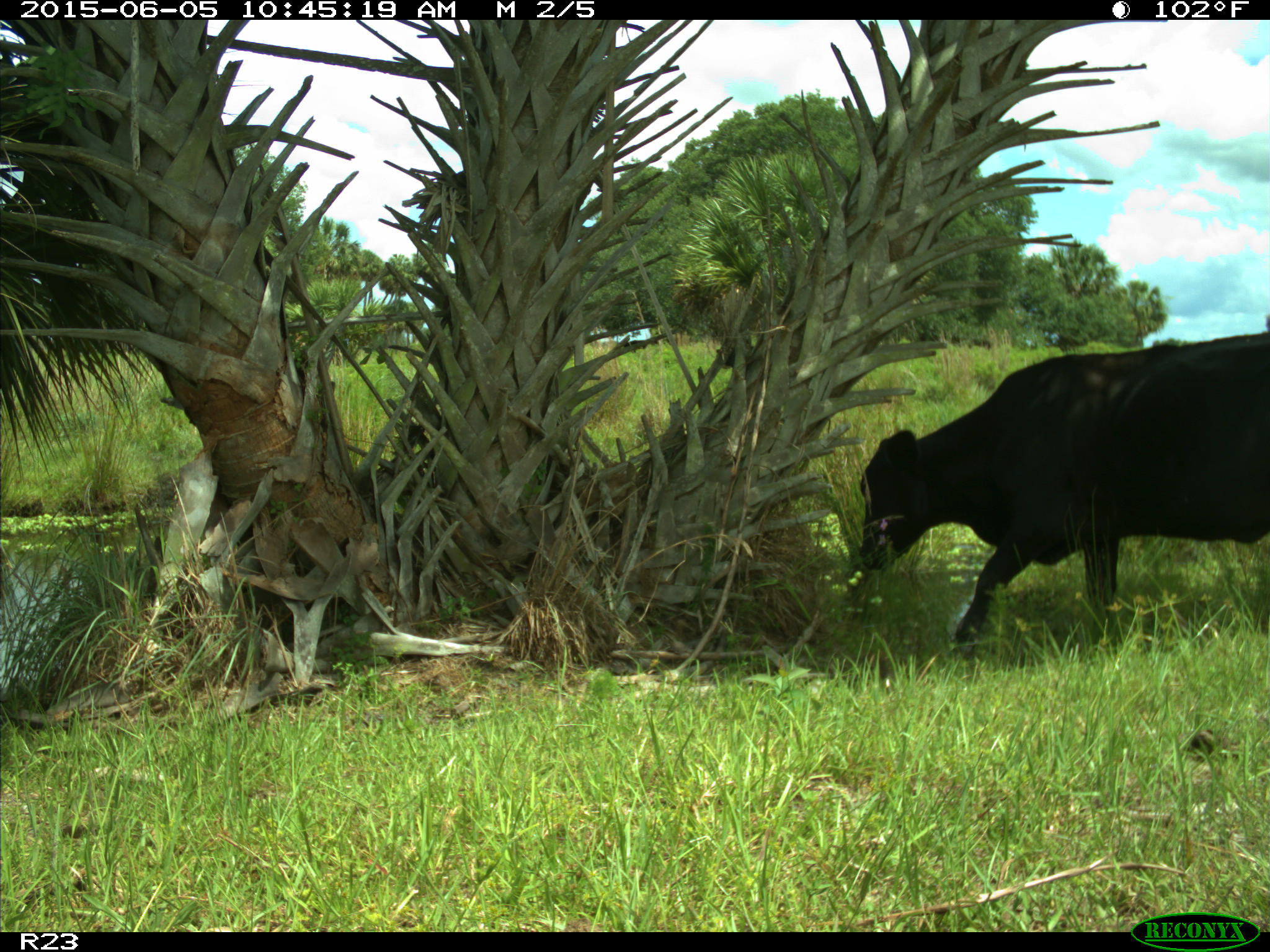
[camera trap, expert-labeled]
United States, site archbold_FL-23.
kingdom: Animalia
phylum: Chordata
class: Mammalia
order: Artiodactyla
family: Bovidae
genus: Bos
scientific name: Bos taurus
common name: domestic cow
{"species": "Bos taurus (domestic cow)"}